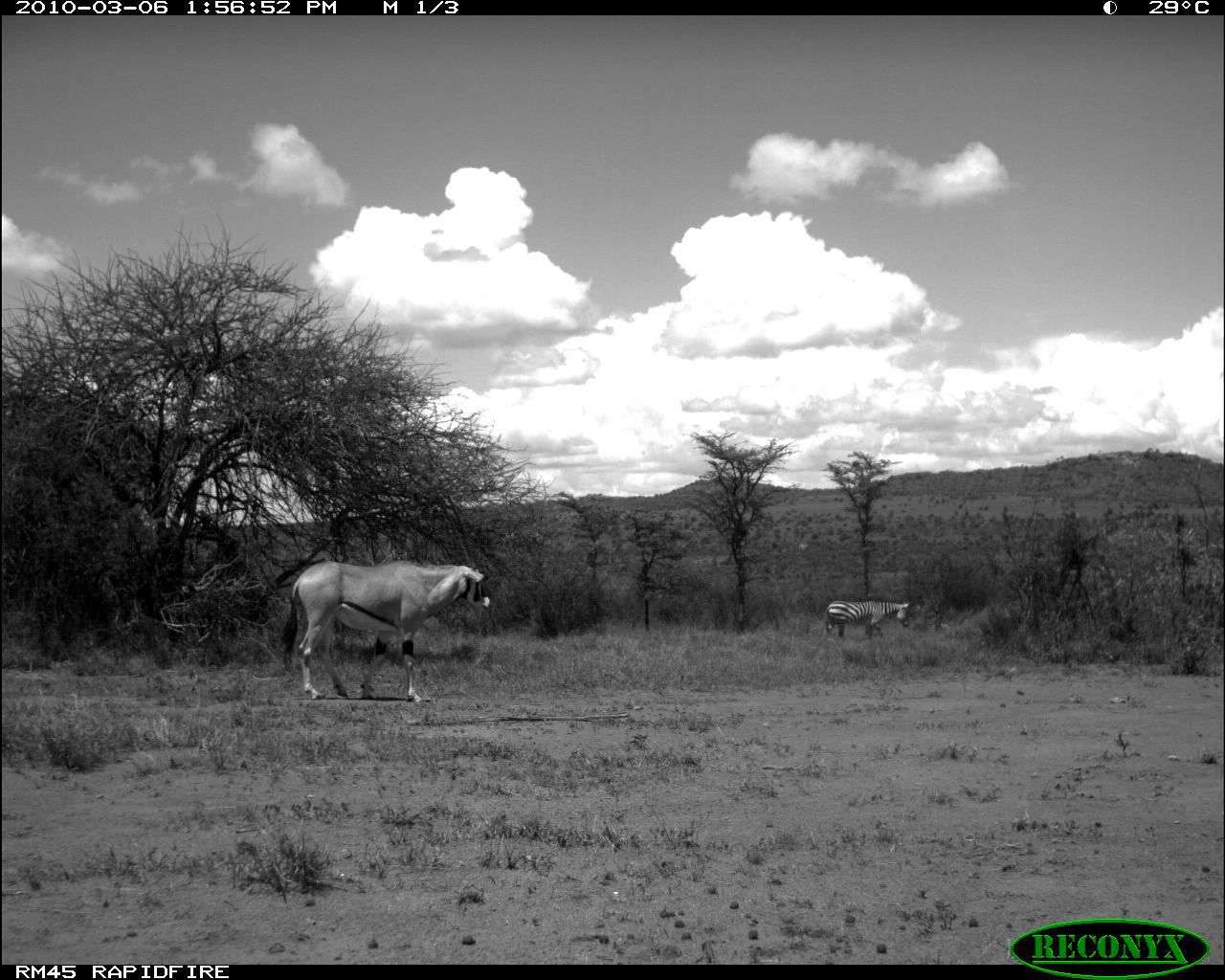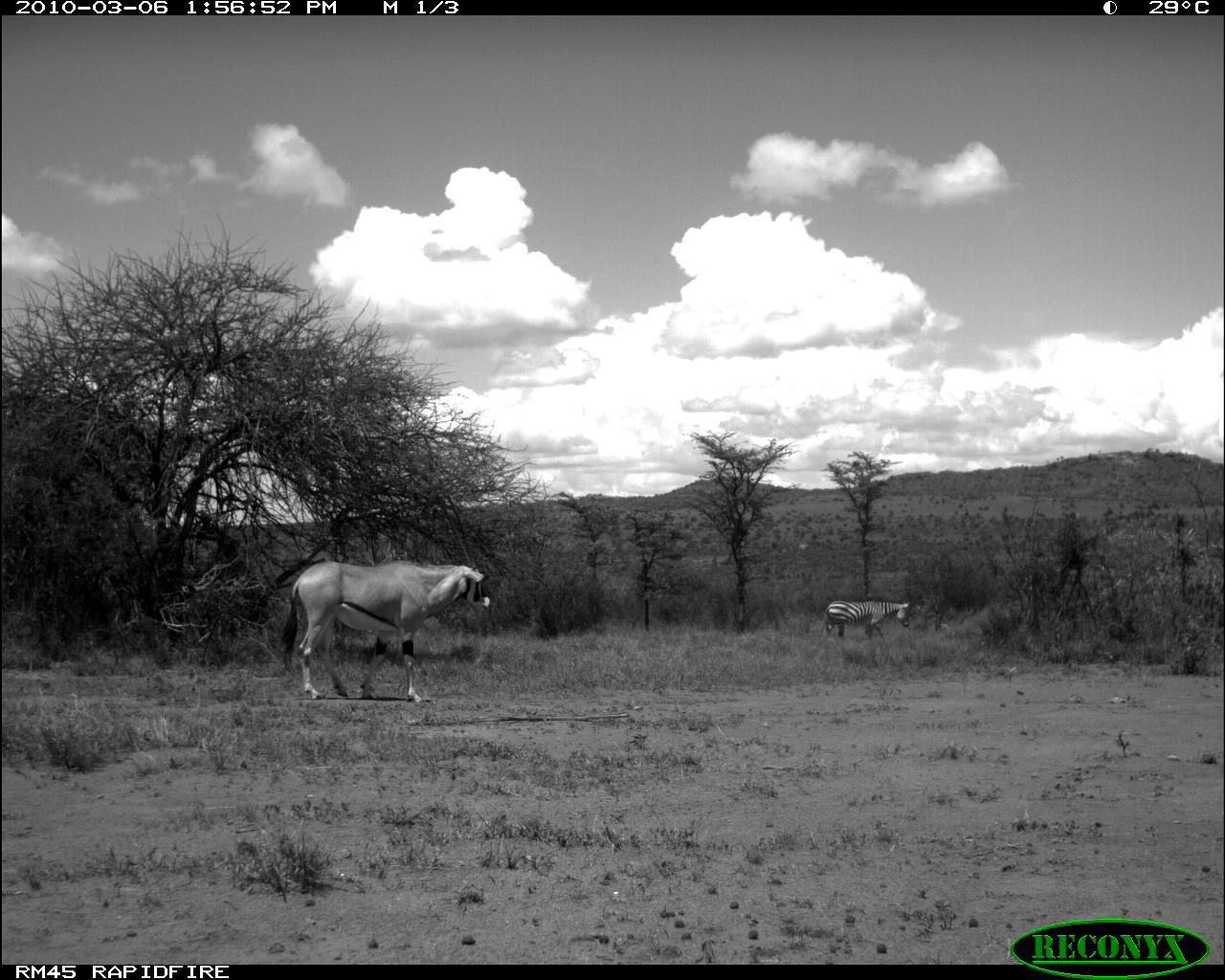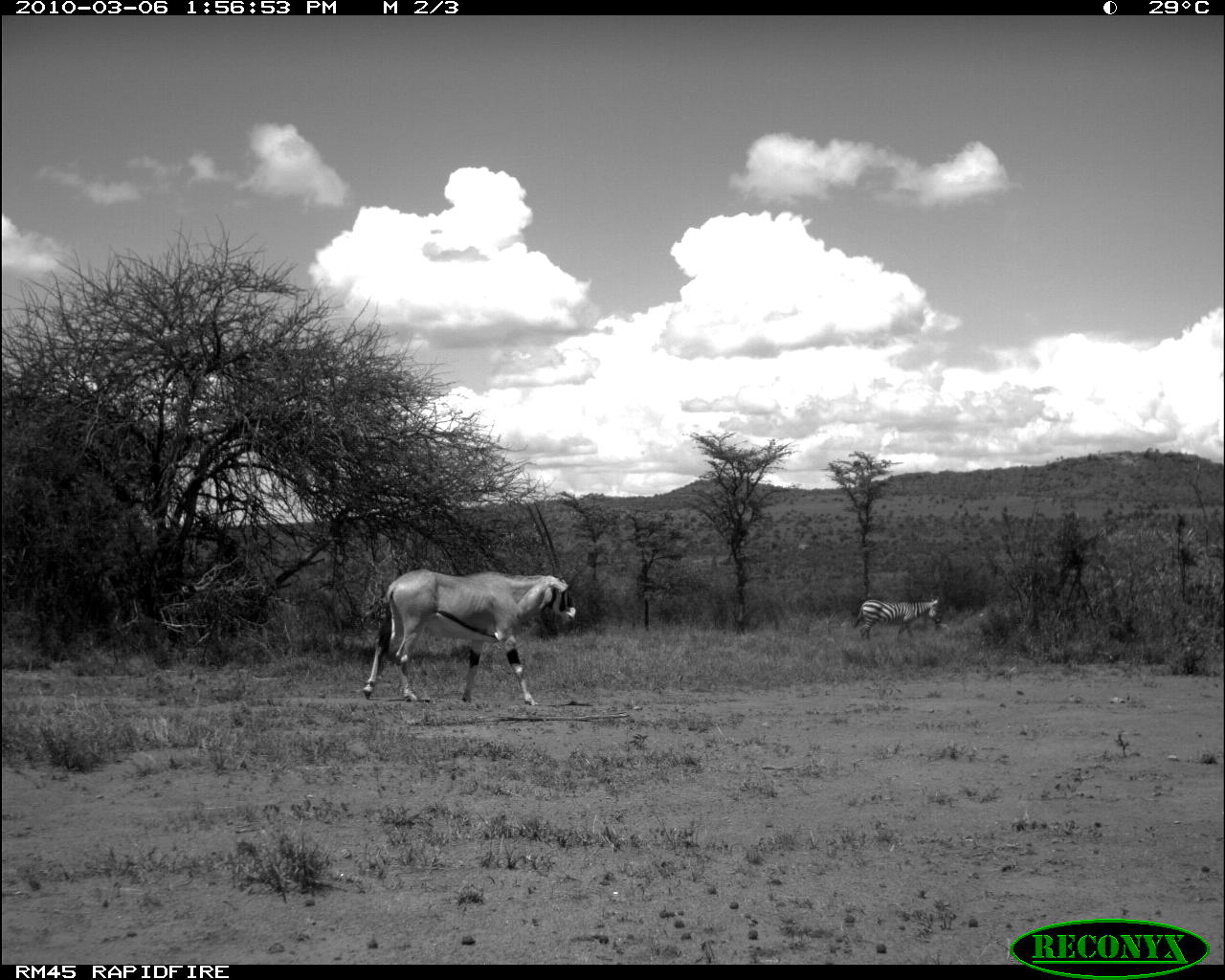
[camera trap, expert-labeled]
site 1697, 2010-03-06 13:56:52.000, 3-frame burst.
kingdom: Animalia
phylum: Chordata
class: Mammalia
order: Artiodactyla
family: Bovidae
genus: Oryx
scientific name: Oryx beisa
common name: east african oryx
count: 1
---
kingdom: Animalia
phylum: Chordata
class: Mammalia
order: Perissodactyla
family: Equidae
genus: Equus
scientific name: Equus quagga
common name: plains zebra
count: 1